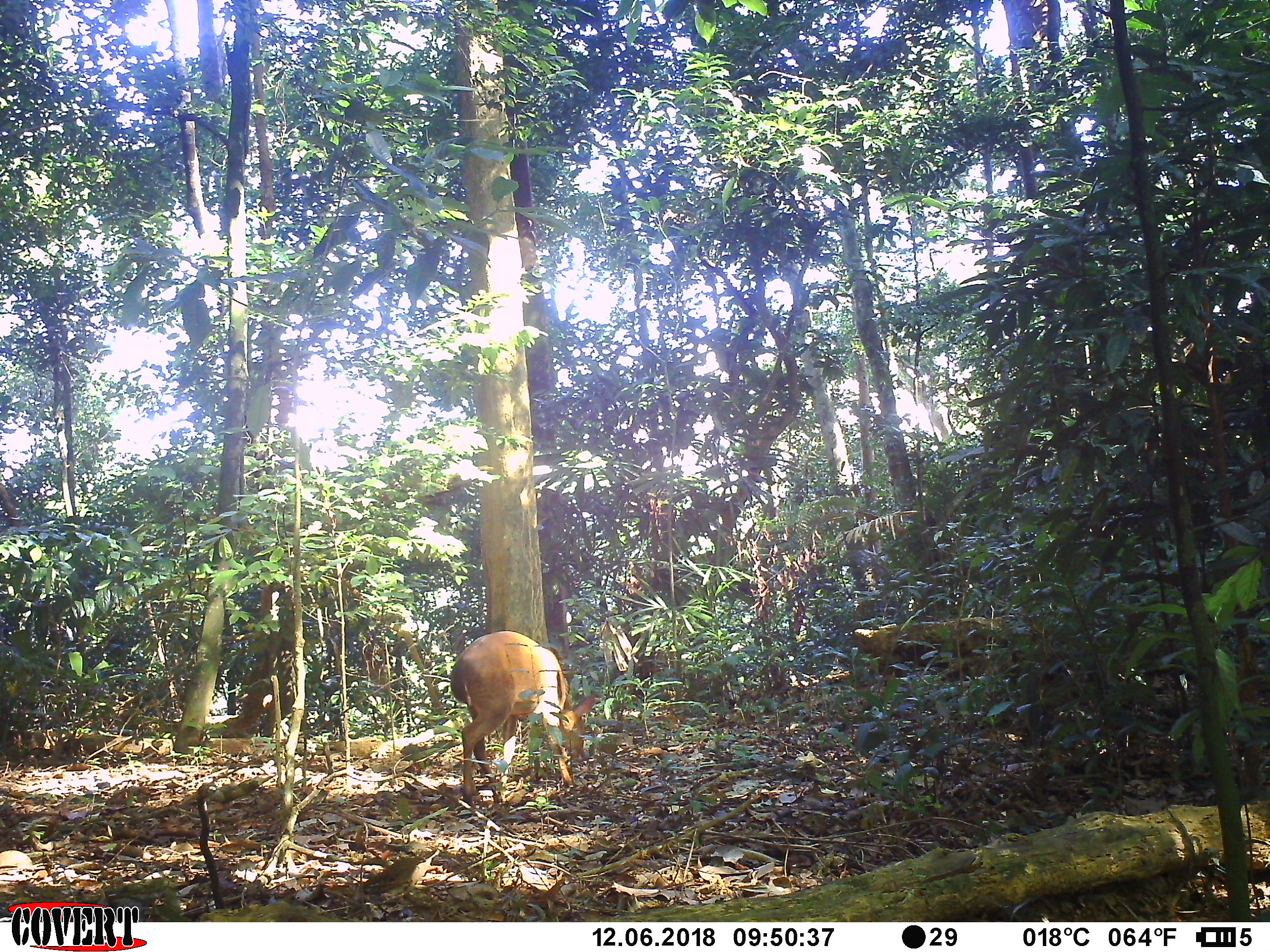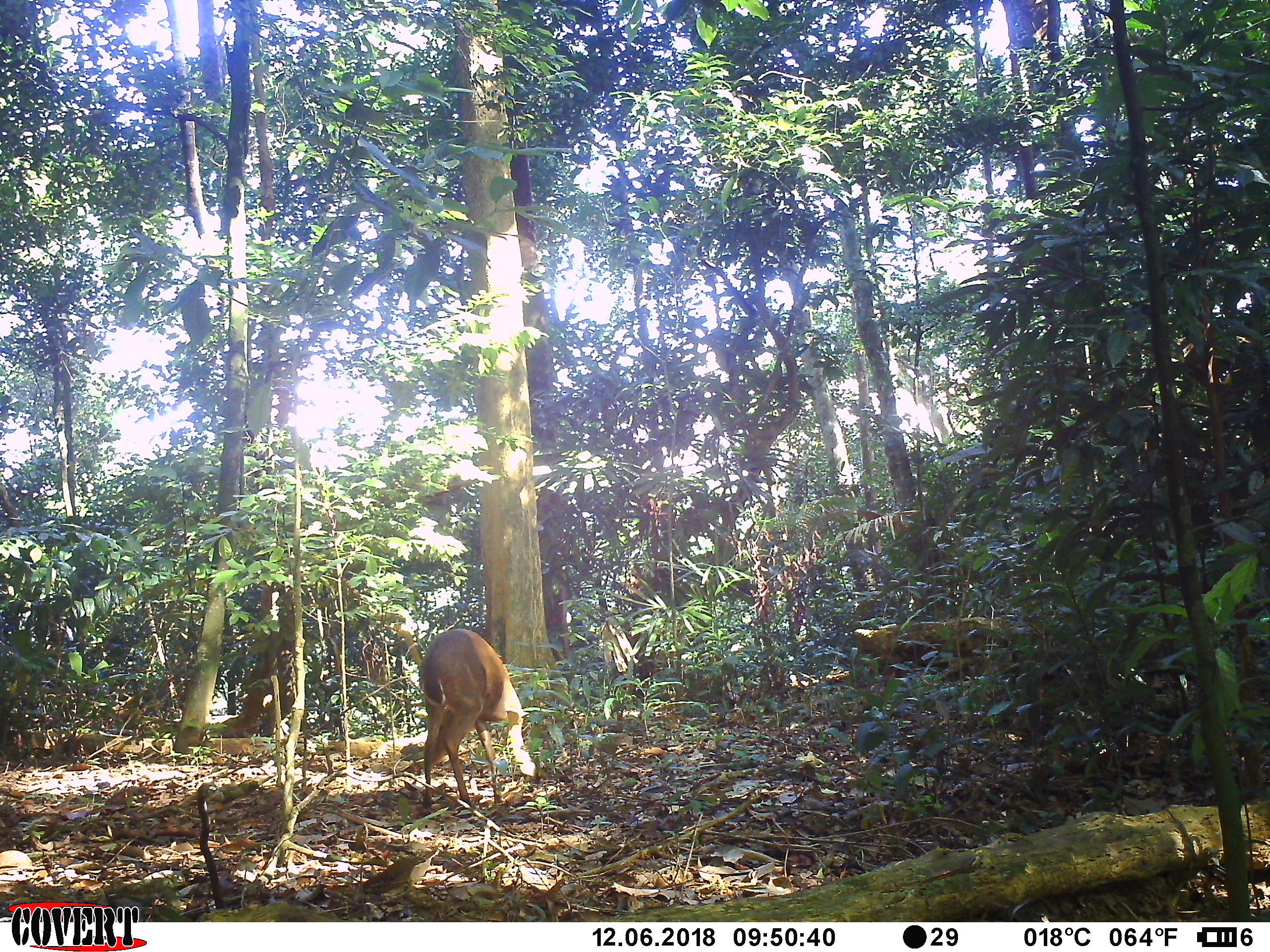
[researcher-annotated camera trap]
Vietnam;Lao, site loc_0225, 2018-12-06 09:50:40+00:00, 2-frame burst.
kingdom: Animalia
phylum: Chordata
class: Mammalia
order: Artiodactyla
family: Cervidae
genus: Muntiacus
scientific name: Muntiacus vuquangensis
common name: large-antlered muntjac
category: large antlered muntjac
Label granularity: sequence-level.